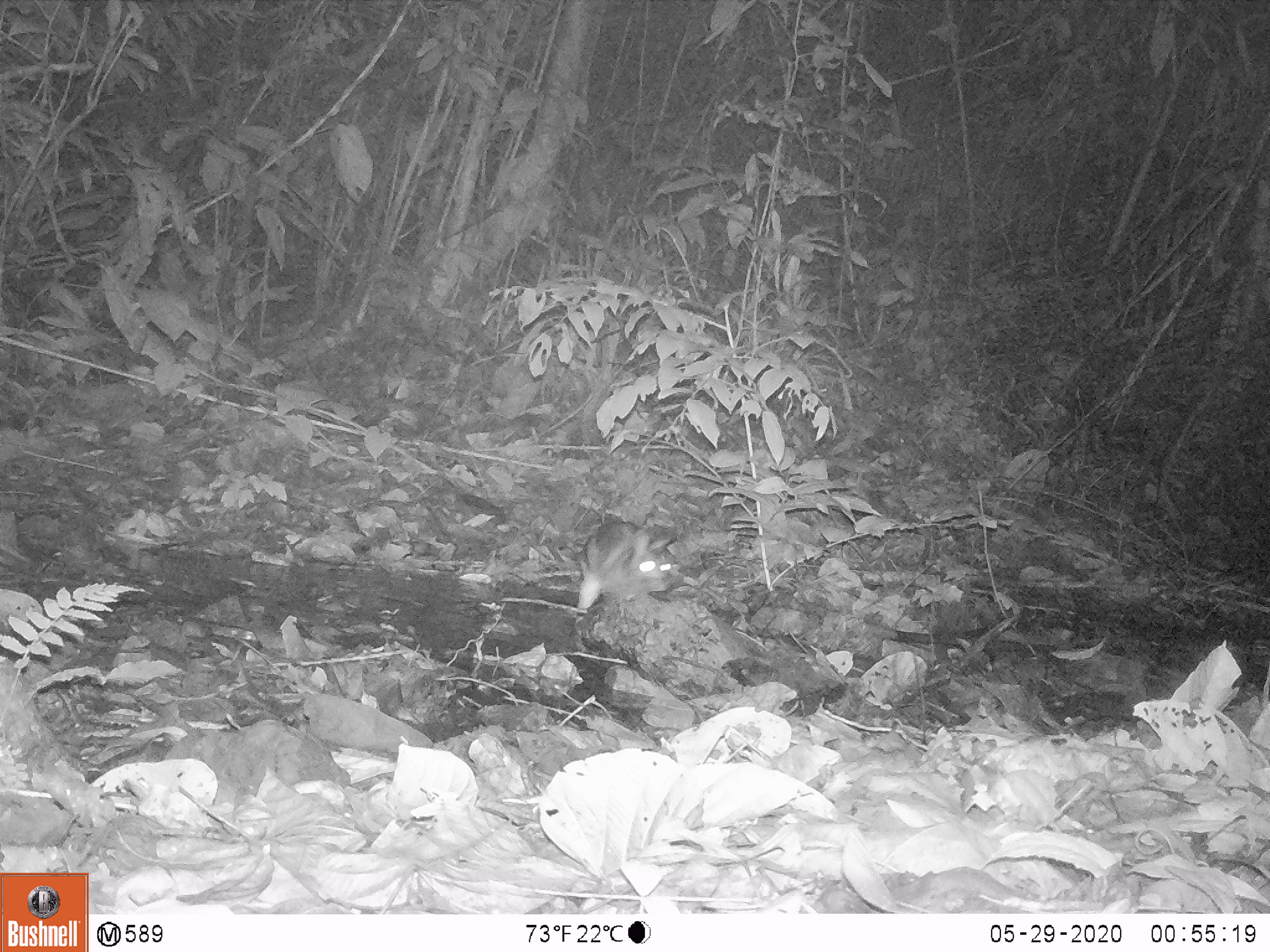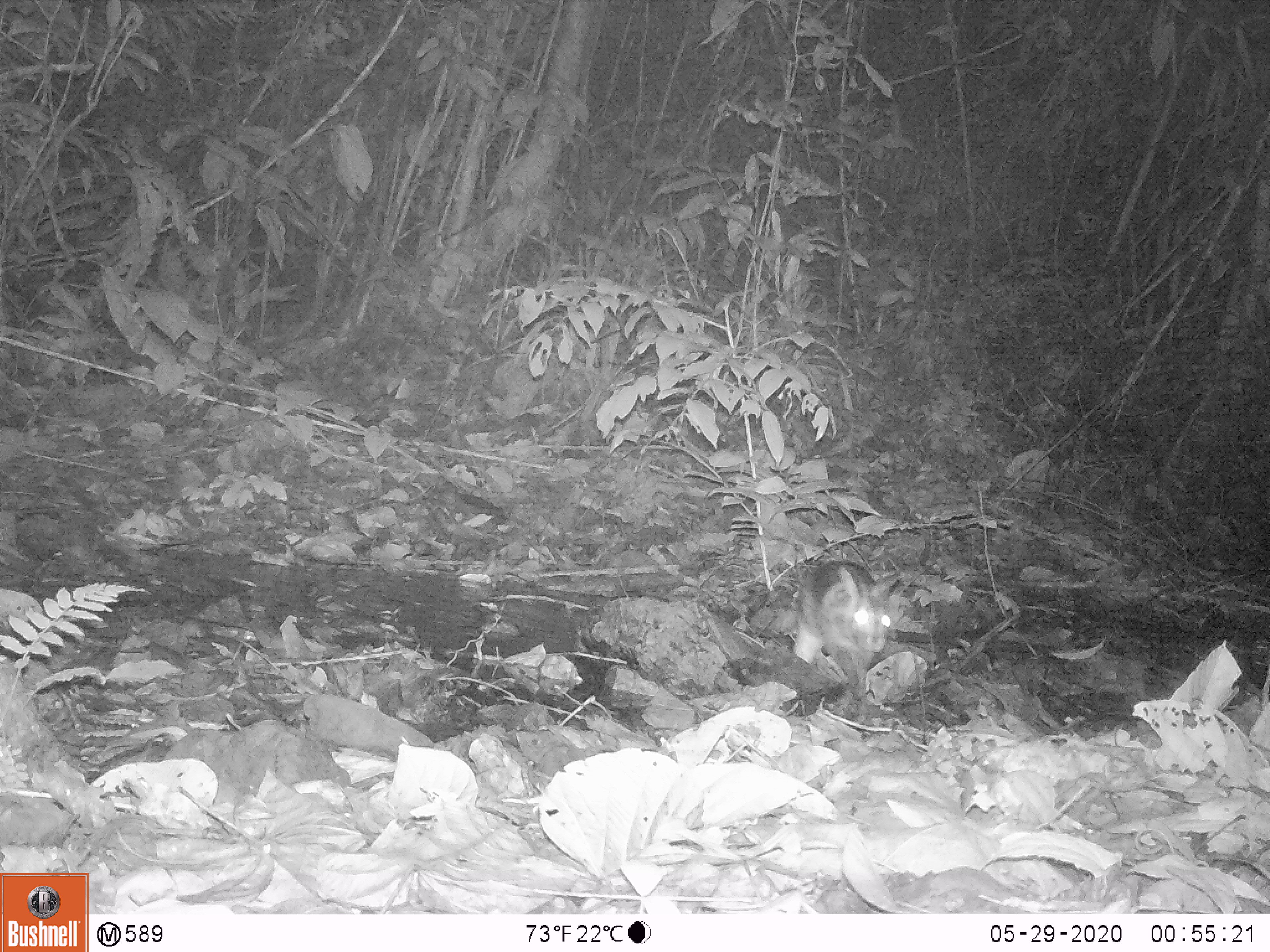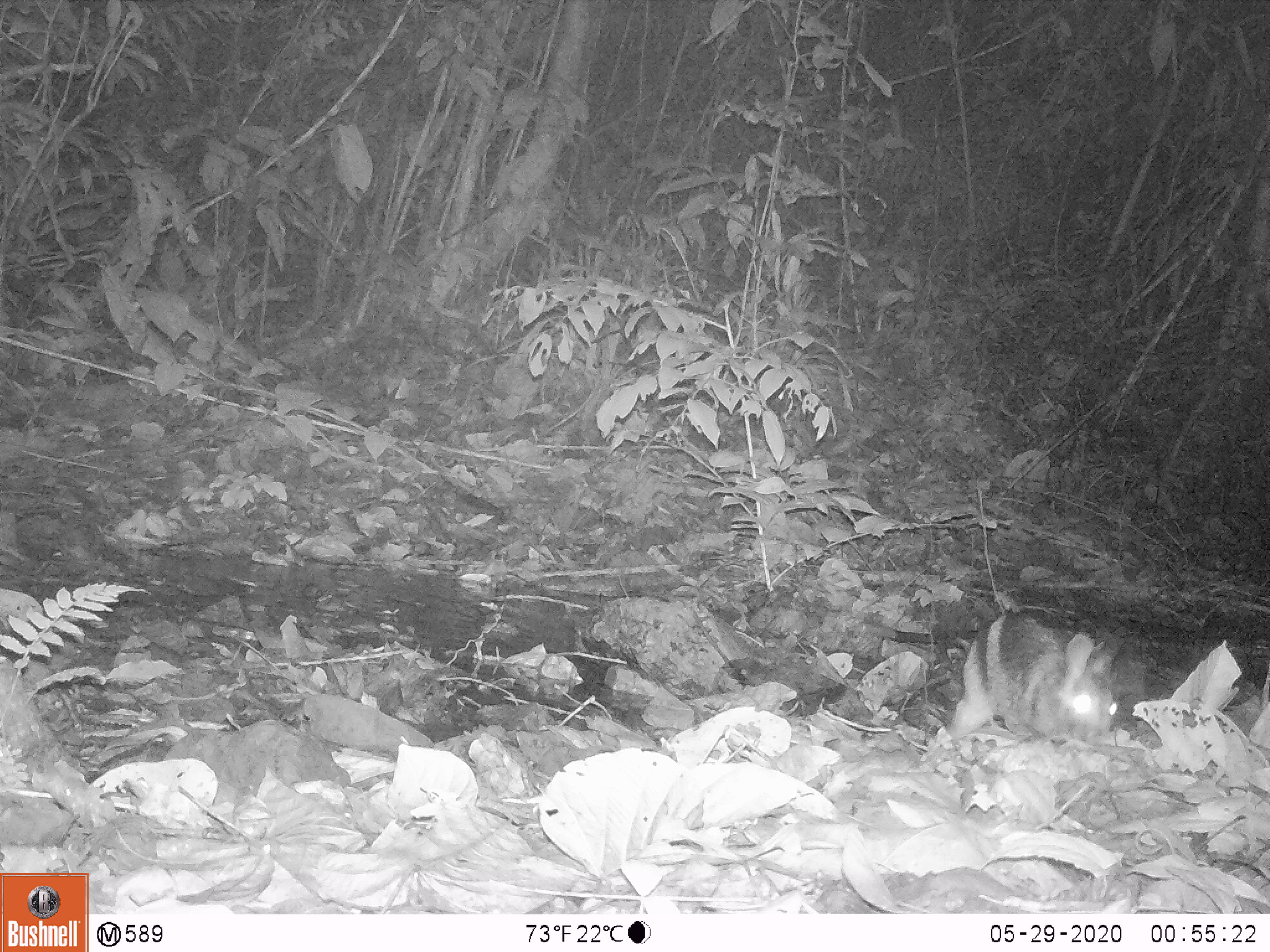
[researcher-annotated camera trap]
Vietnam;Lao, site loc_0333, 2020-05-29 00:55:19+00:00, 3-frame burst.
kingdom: Animalia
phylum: Chordata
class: Mammalia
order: Lagomorpha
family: Leporidae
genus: Nesolagus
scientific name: Nesolagus timminsi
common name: annamite striped rabbit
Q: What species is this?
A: Annamite striped rabbit (Nesolagus timminsi).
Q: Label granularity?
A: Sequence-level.